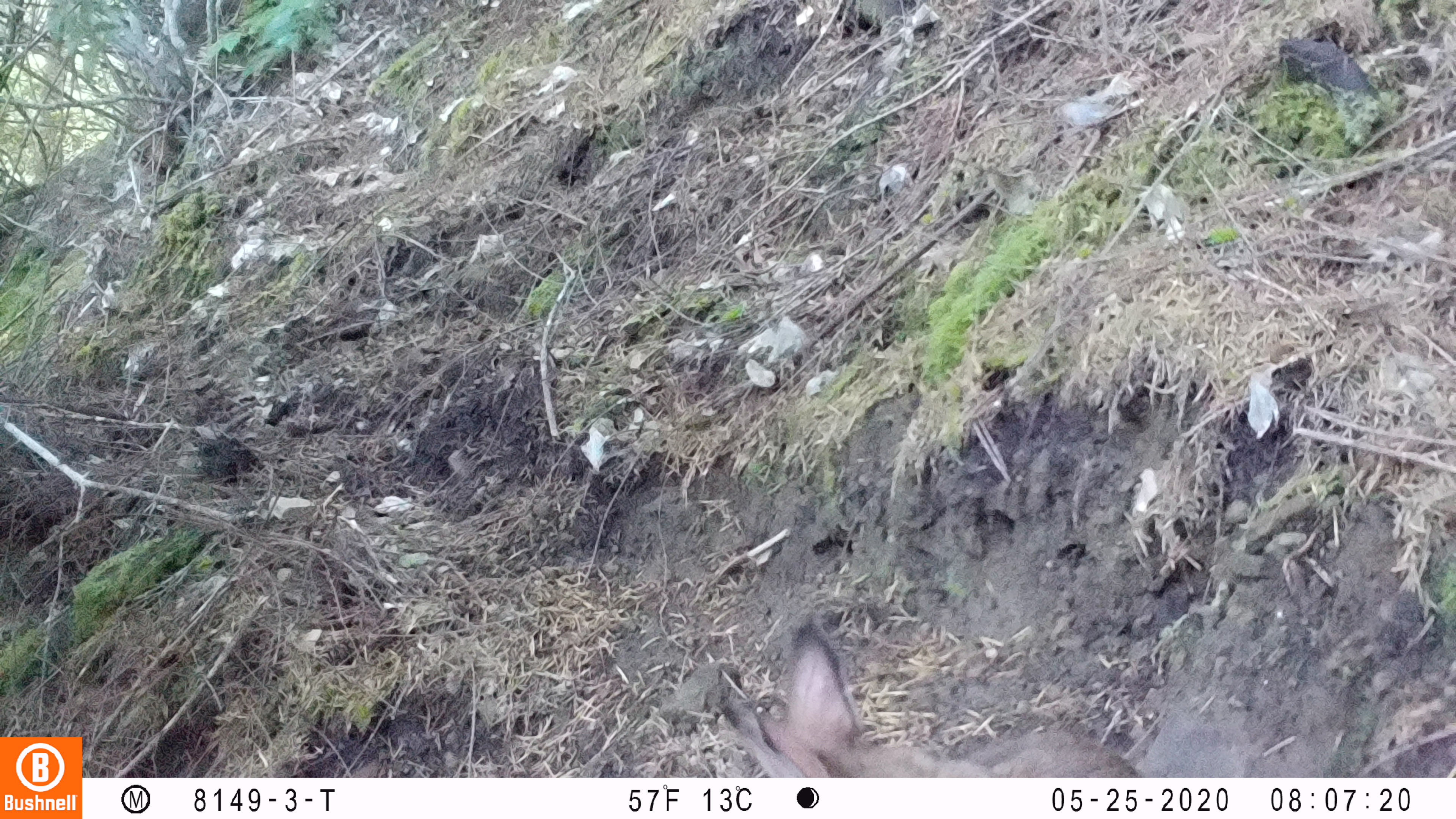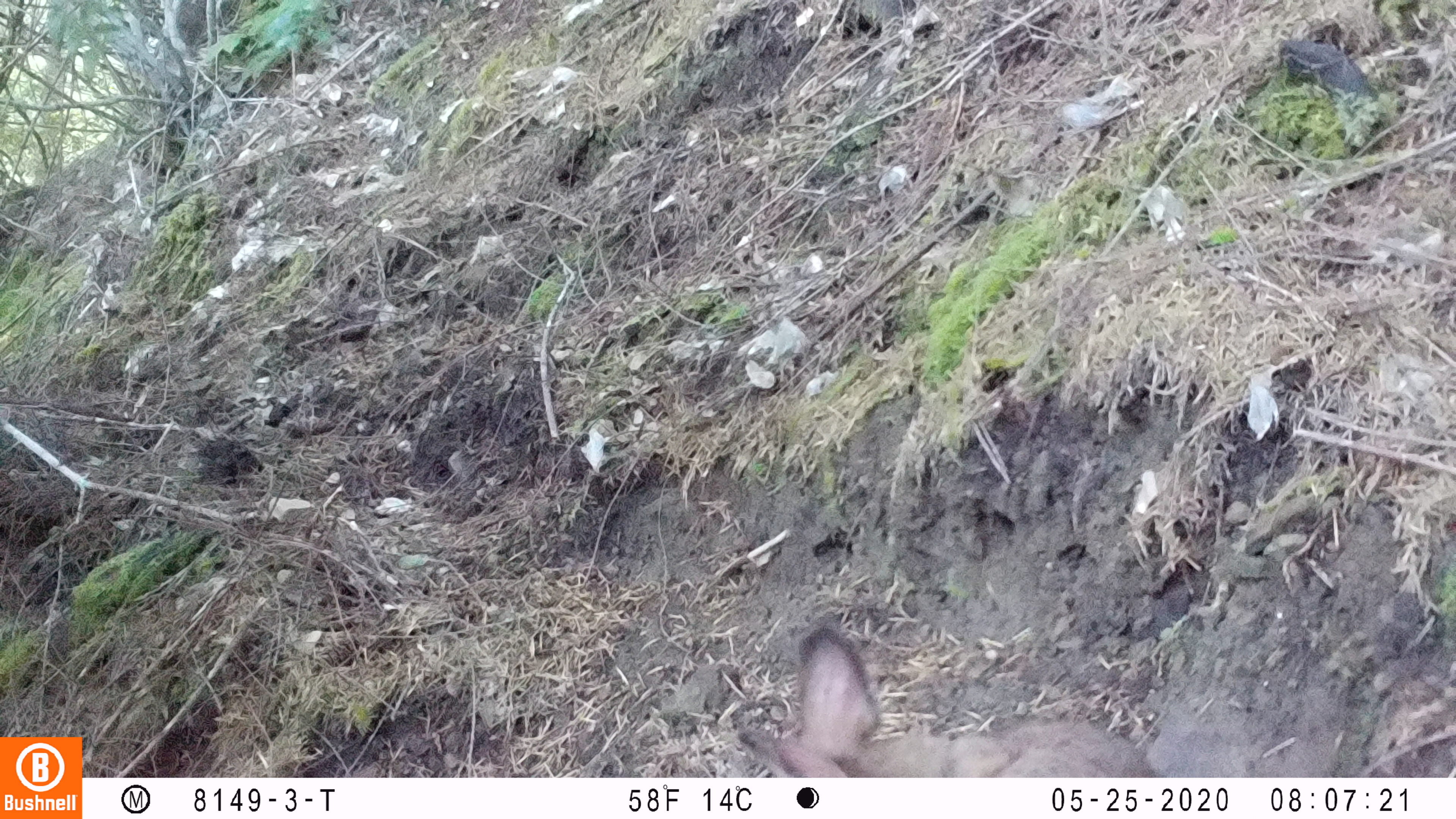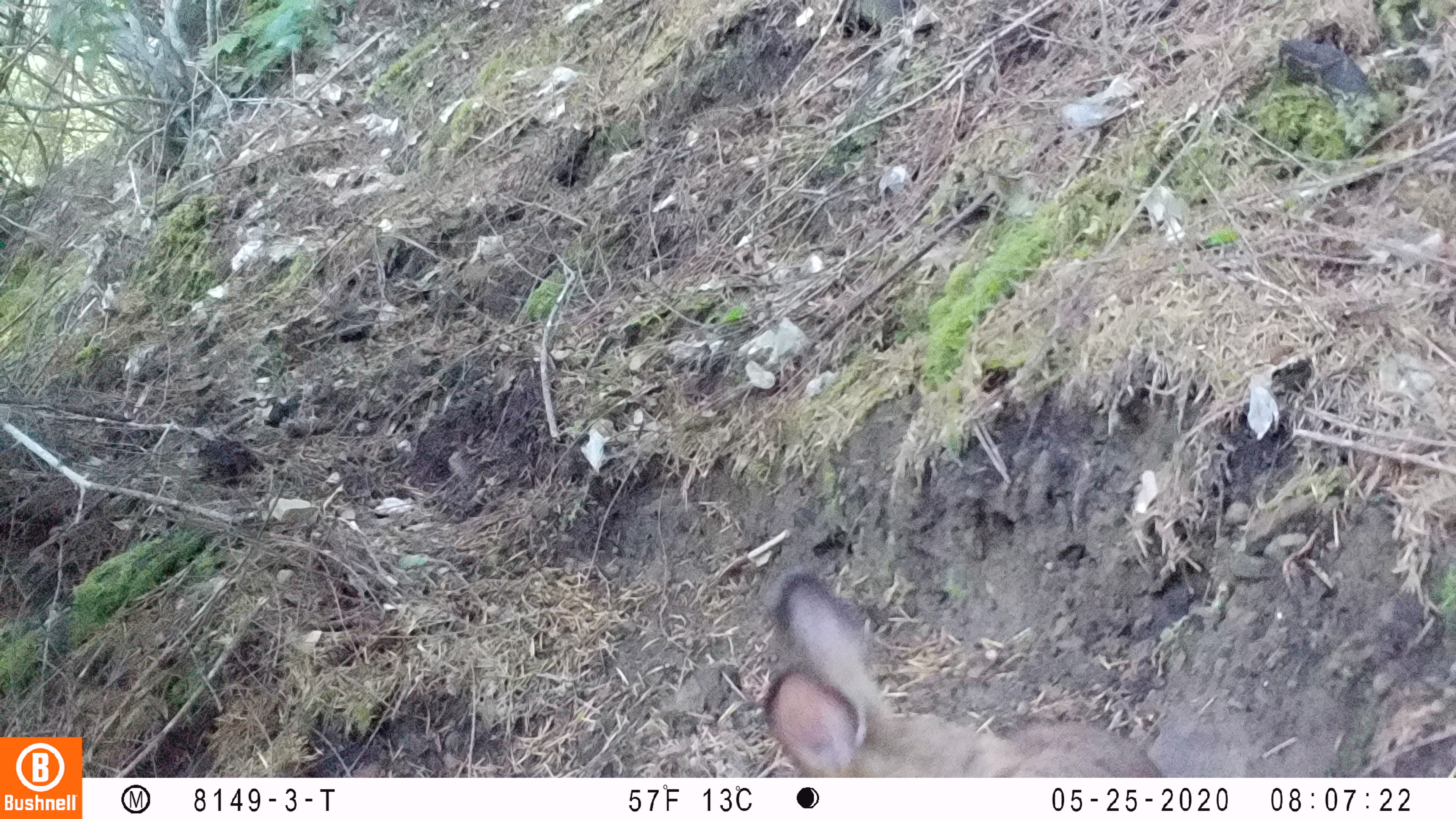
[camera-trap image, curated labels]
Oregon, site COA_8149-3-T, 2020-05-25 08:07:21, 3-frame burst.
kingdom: Animalia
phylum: Chordata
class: Mammalia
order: Lagomorpha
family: Leporidae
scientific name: Leporidae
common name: hares and rabbits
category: leporidae family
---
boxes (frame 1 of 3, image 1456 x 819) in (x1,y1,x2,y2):
leporidae family: (718,629,1140,772)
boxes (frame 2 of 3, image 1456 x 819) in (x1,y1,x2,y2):
leporidae family: (738,618,1156,772)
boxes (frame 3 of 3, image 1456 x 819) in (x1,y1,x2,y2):
leporidae family: (757,566,1165,774)